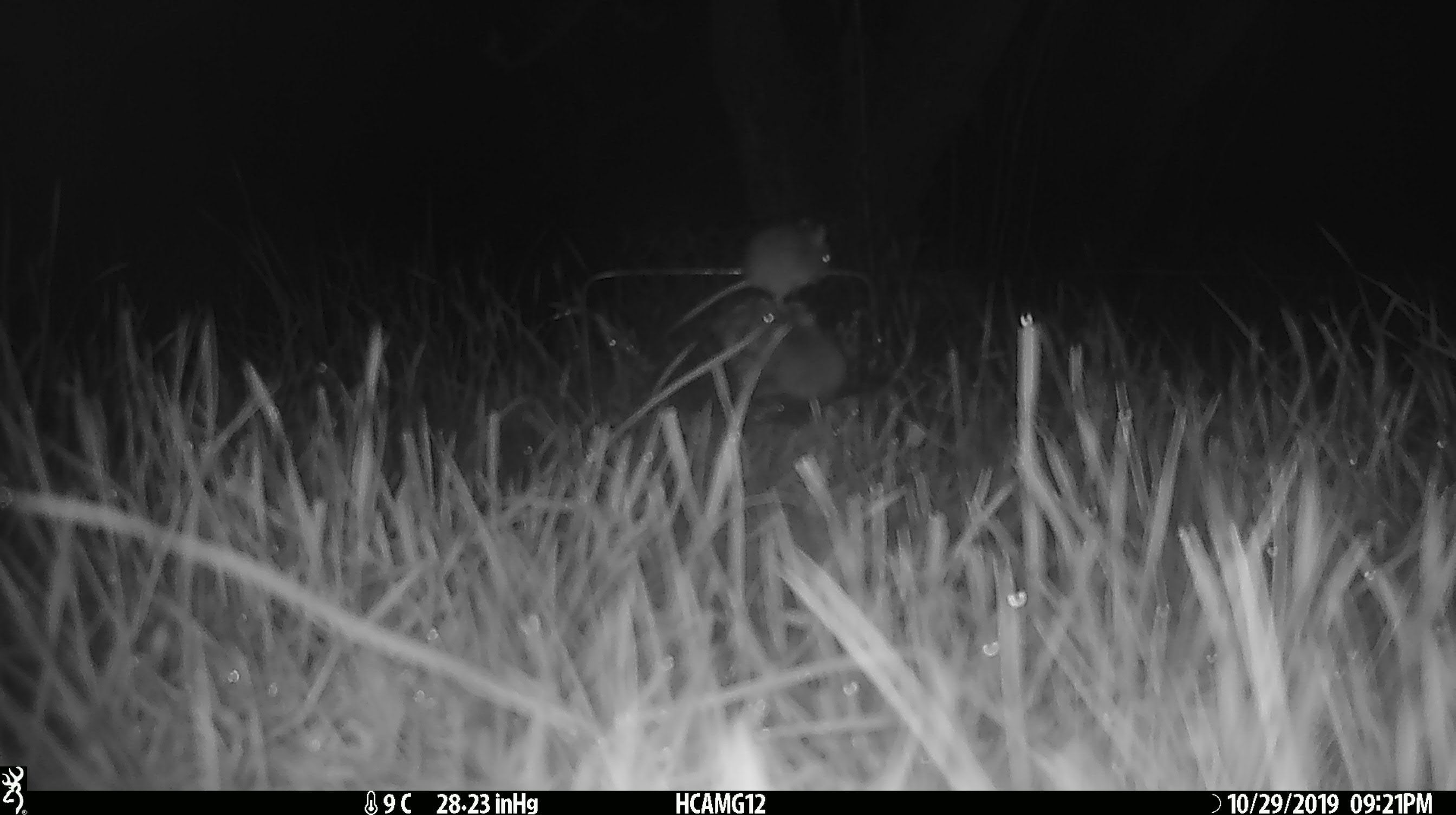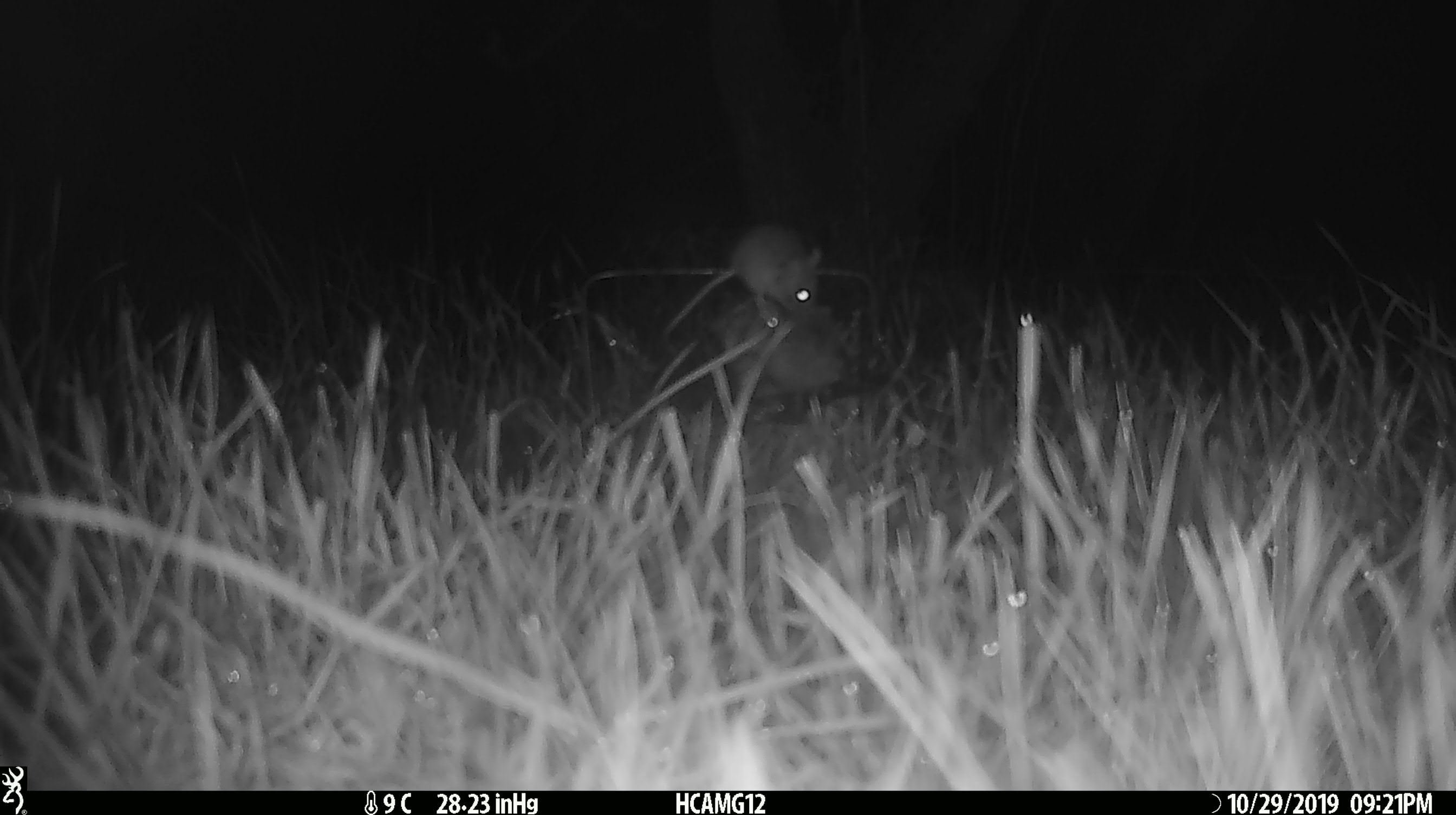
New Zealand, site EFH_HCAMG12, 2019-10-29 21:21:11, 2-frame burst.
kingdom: Animalia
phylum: Chordata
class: Mammalia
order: Rodentia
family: Muridae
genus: Mus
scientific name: Mus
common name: mouse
Mouse (Mus).